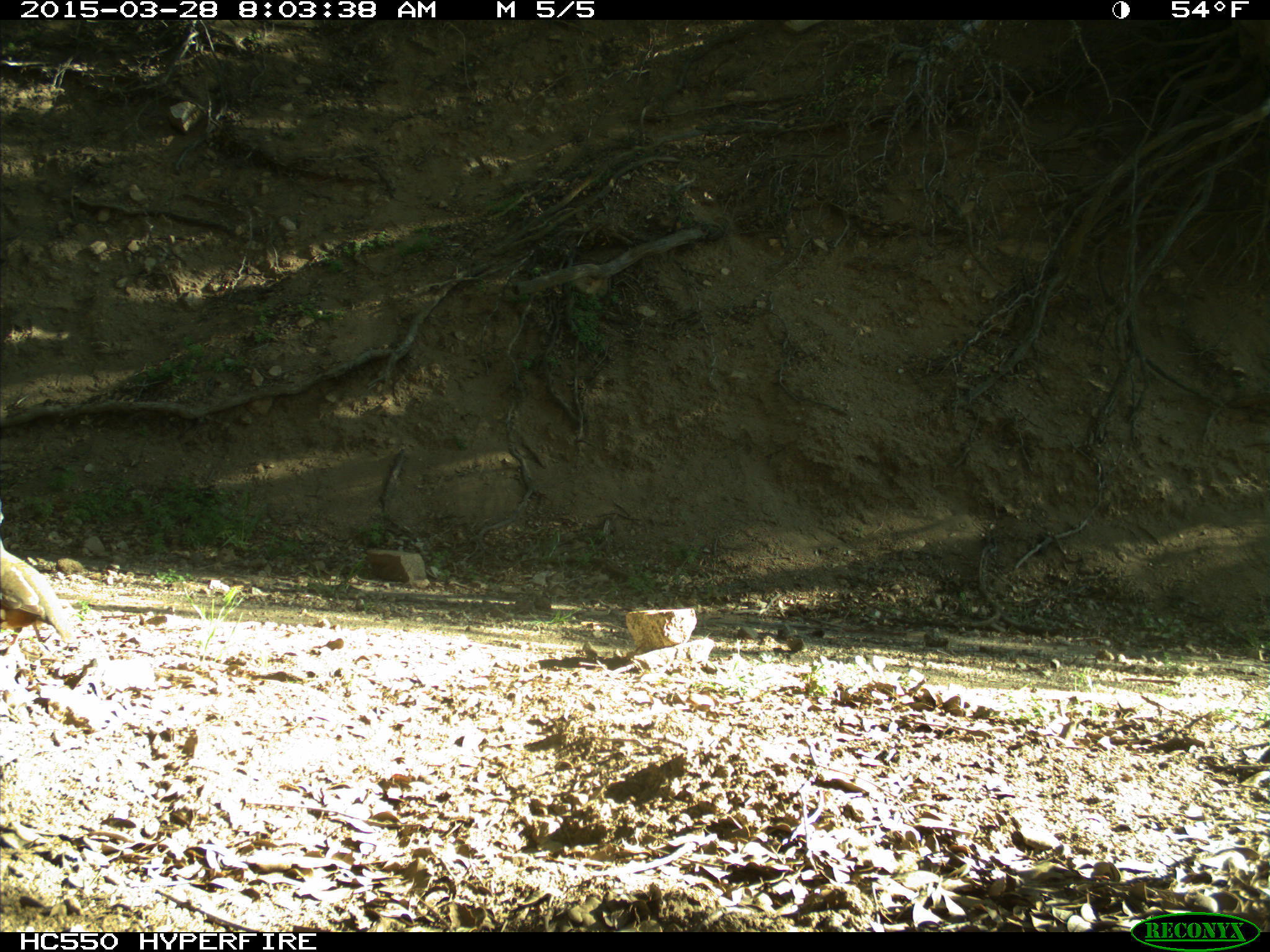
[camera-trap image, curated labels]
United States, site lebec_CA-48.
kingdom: Animalia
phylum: Chordata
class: Aves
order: Galliformes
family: Odontophoridae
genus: Callipepla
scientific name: Callipepla californica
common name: california quail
Callipepla californica (california quail).